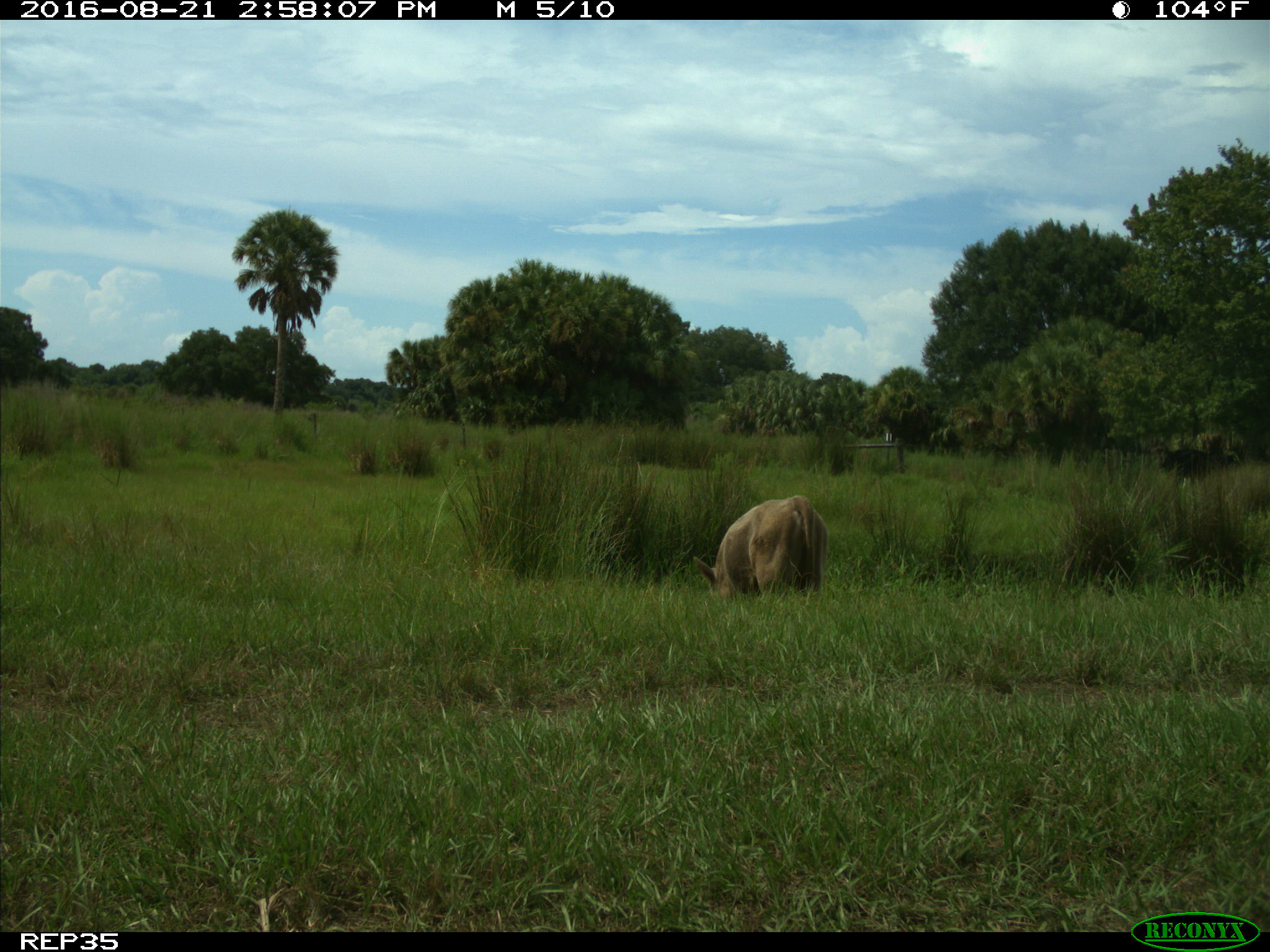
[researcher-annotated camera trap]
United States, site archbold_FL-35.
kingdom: Animalia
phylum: Chordata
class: Mammalia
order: Artiodactyla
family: Bovidae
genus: Bos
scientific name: Bos taurus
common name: domestic cow